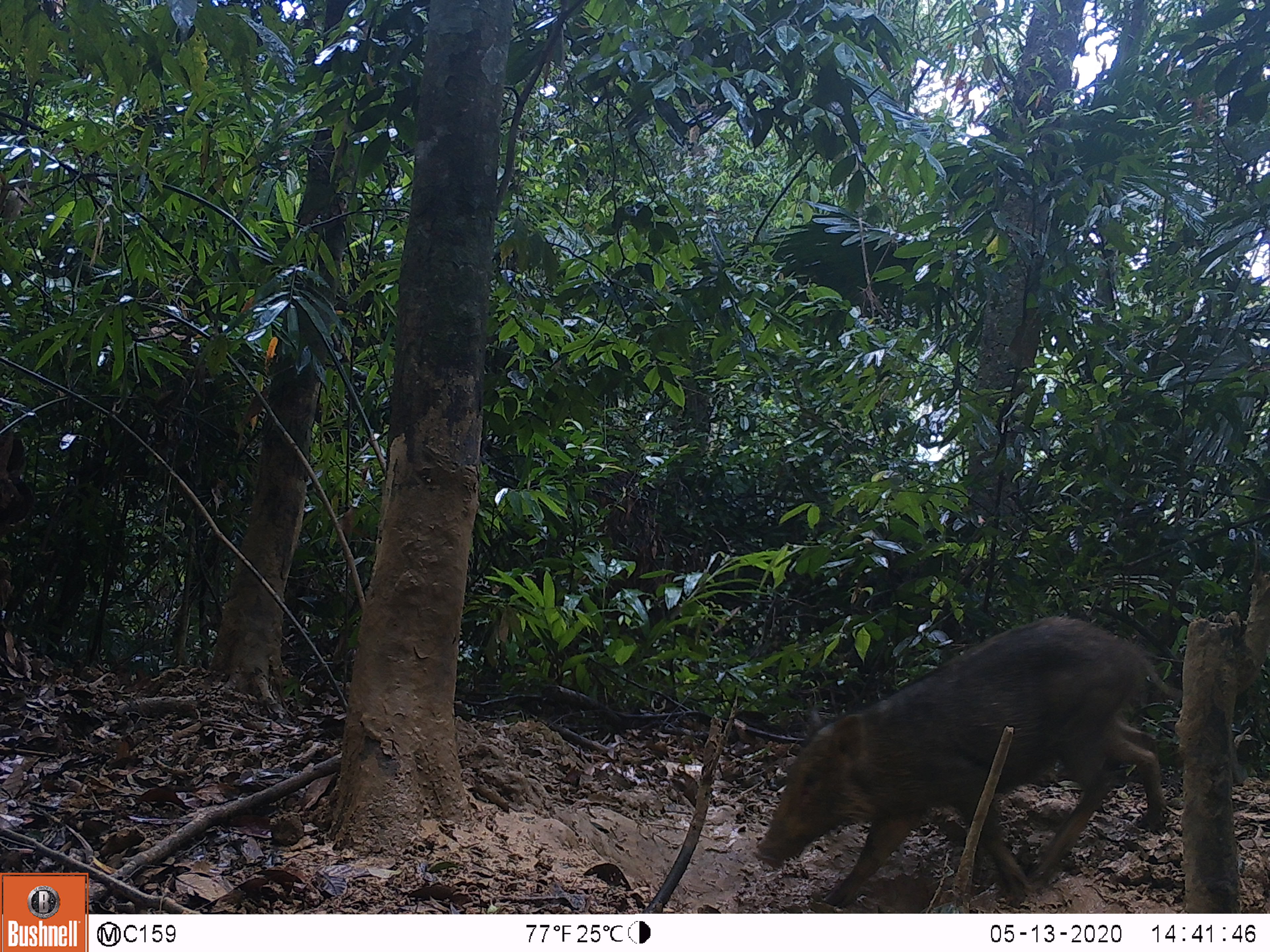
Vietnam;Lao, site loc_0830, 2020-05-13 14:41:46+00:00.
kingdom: Animalia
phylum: Chordata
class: Mammalia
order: Artiodactyla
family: Suidae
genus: Sus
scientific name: Sus scrofa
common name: eurasian wild pig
Eurasian wild pig (Sus scrofa). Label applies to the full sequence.